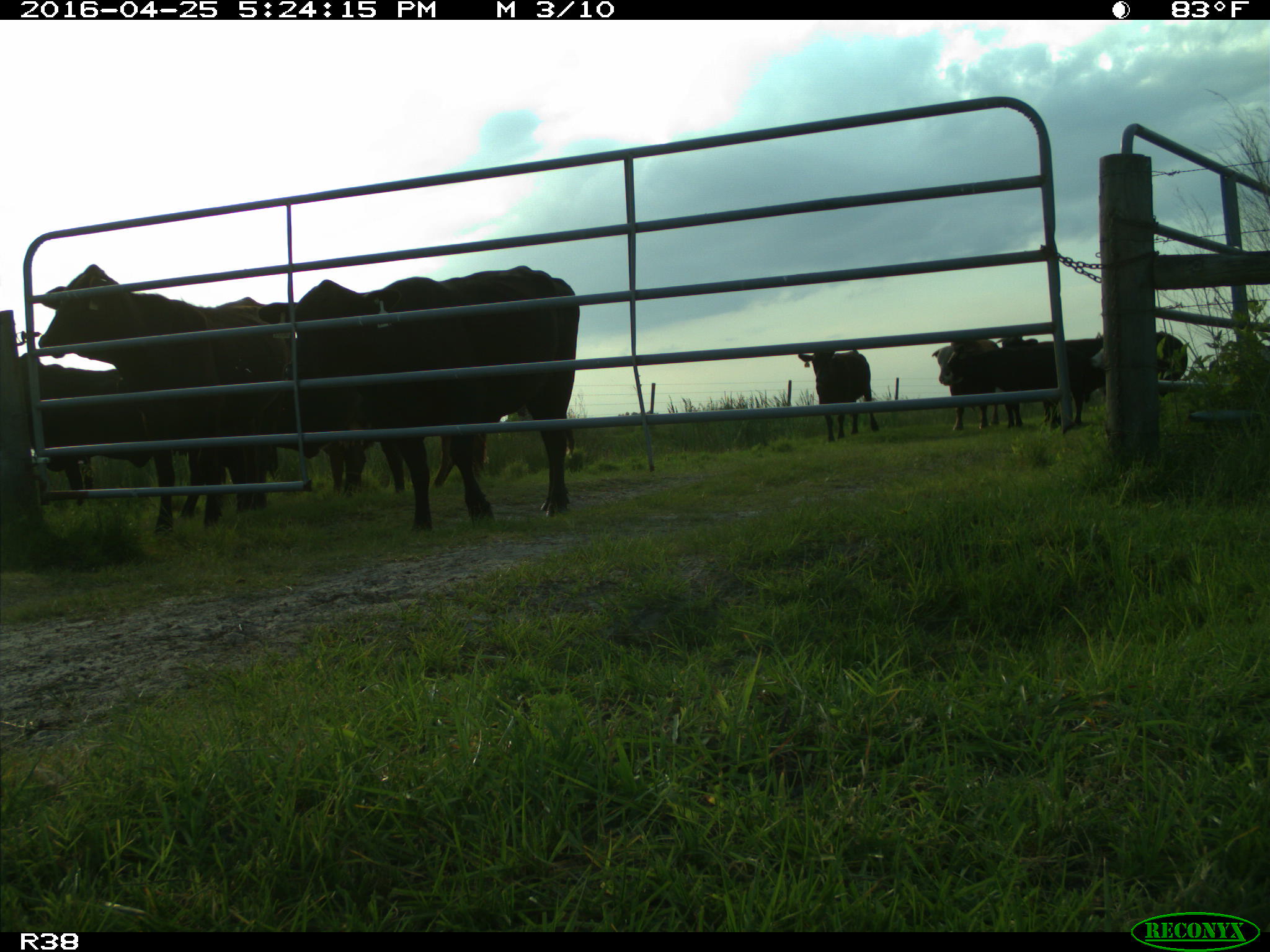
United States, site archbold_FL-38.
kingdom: Animalia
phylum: Chordata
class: Mammalia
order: Artiodactyla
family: Bovidae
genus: Bos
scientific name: Bos taurus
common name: domestic cow